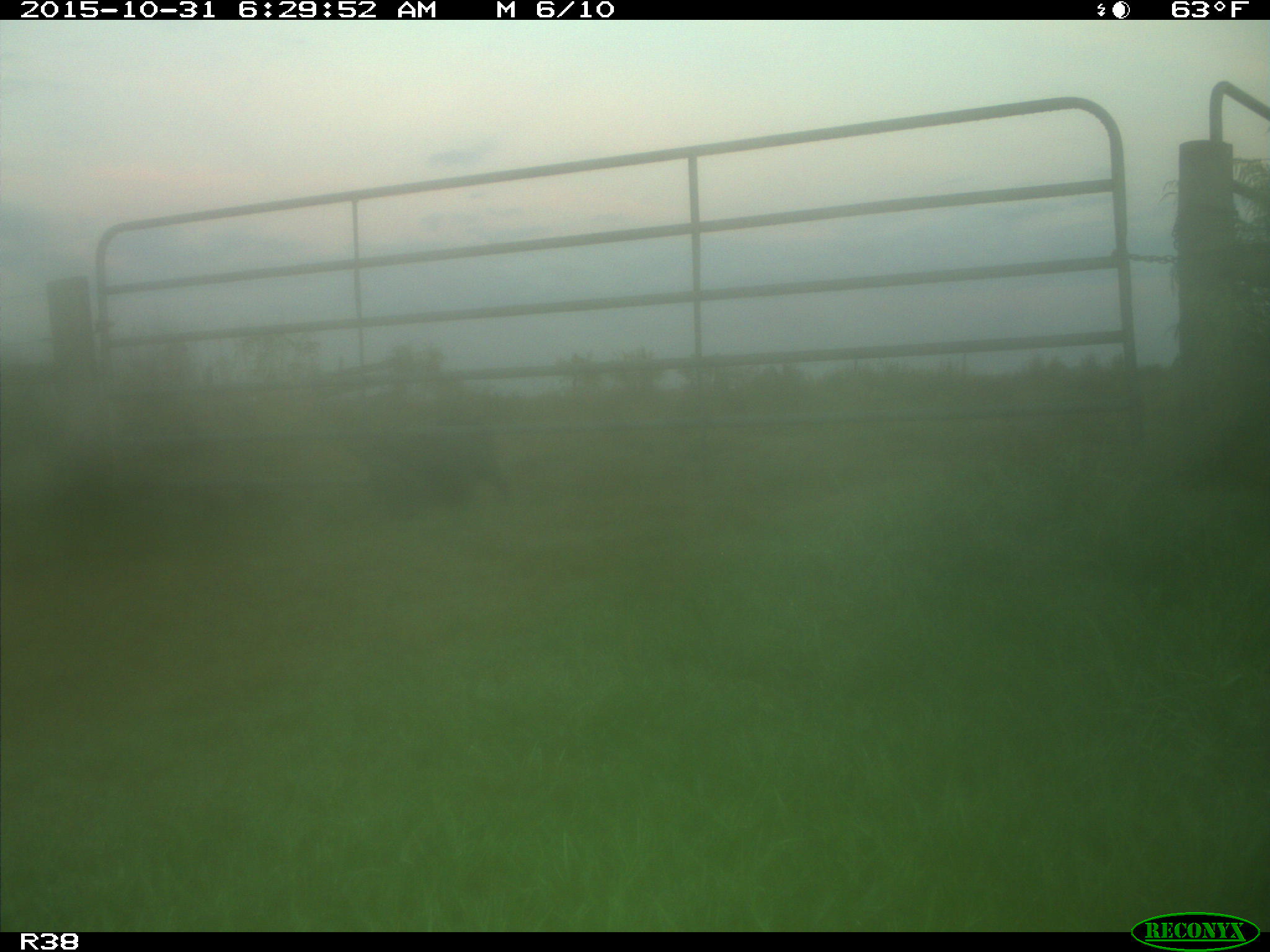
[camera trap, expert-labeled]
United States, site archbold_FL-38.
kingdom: Animalia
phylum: Chordata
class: Mammalia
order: Artiodactyla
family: Suidae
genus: Sus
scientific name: Sus scrofa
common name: wild boar